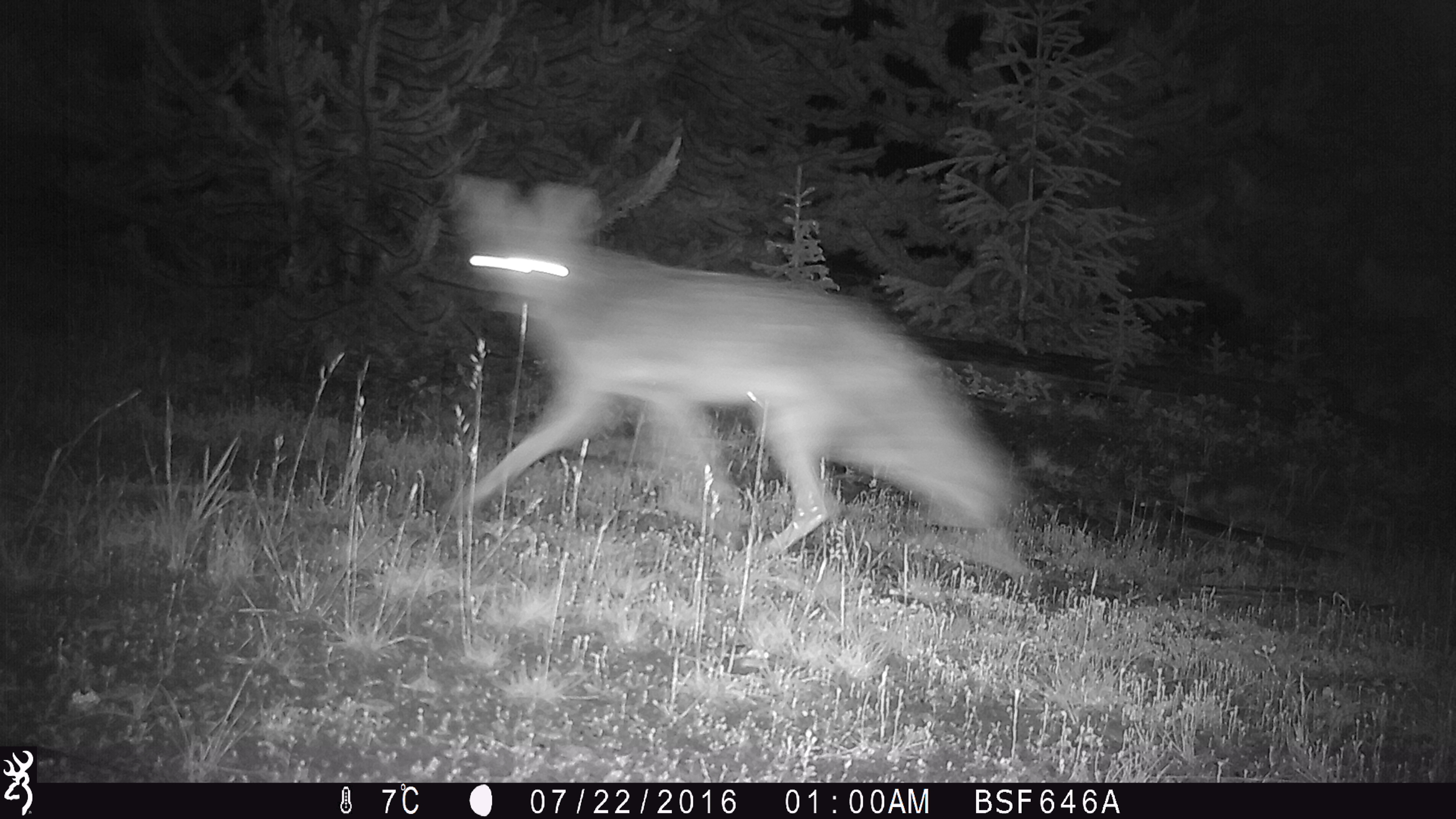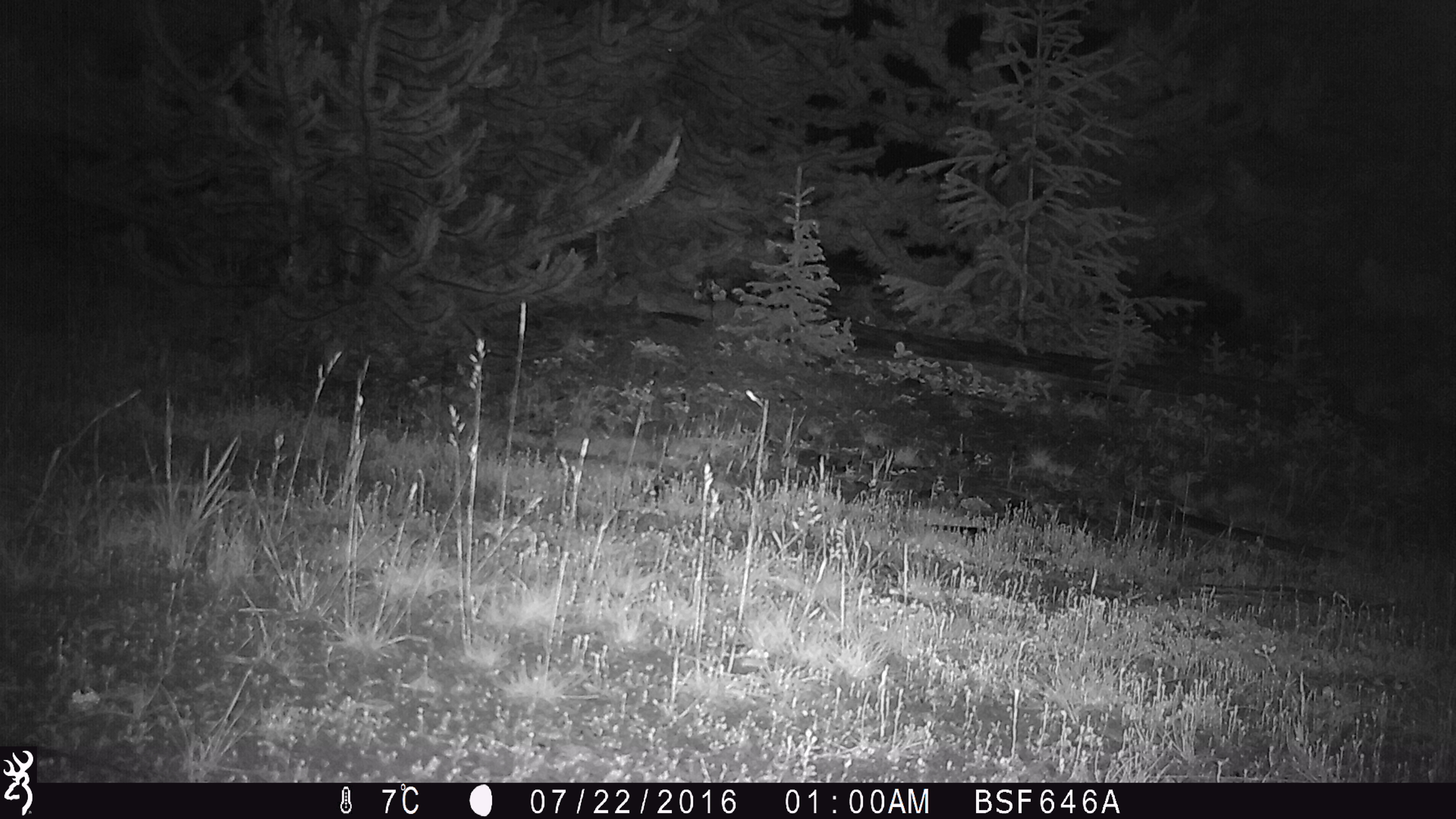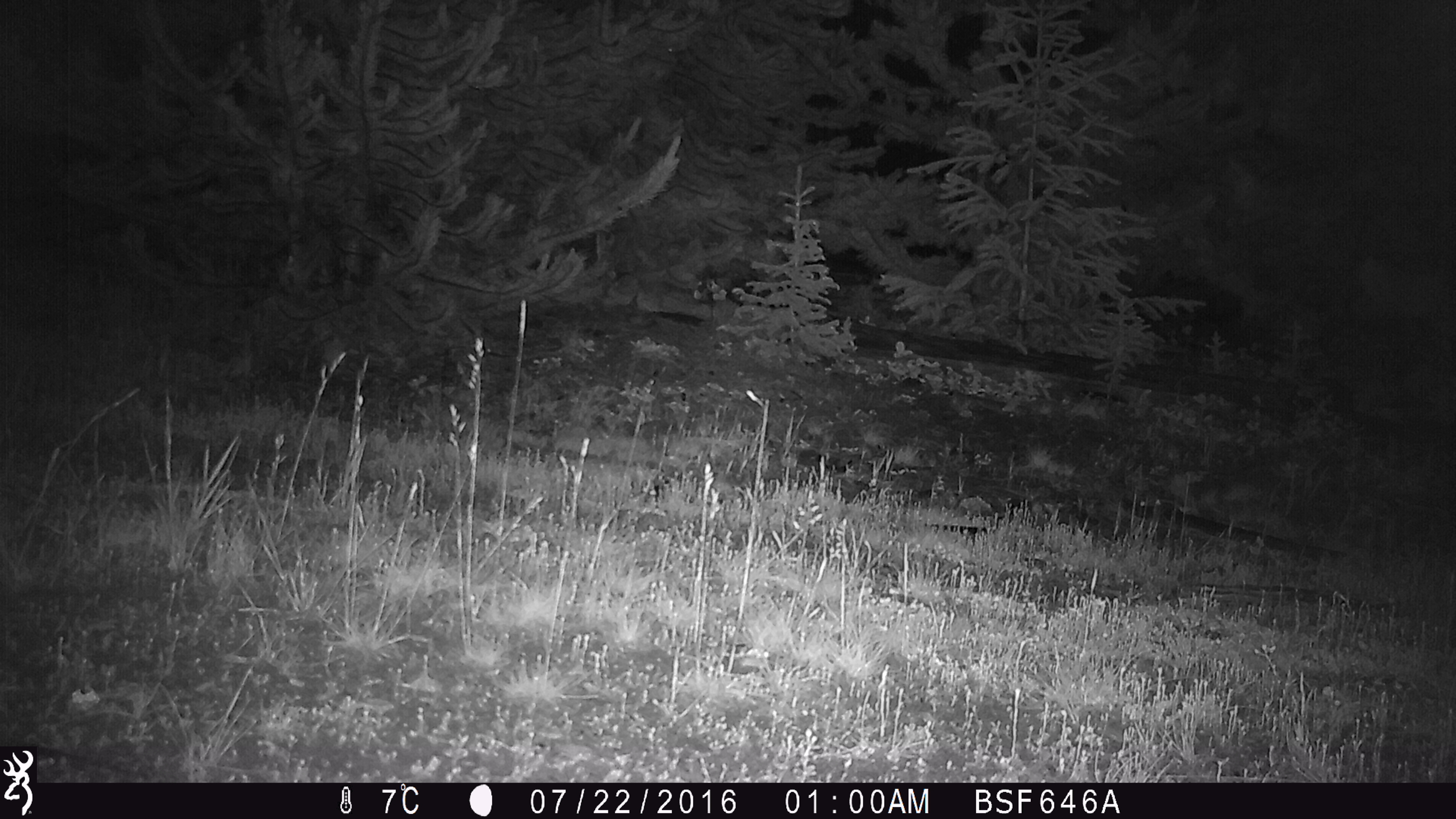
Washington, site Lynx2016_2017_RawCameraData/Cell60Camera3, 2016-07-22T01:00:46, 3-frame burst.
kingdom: Animalia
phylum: Chordata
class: Mammalia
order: Carnivora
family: Canidae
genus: Canis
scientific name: Canis latrans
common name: coyote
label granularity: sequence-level